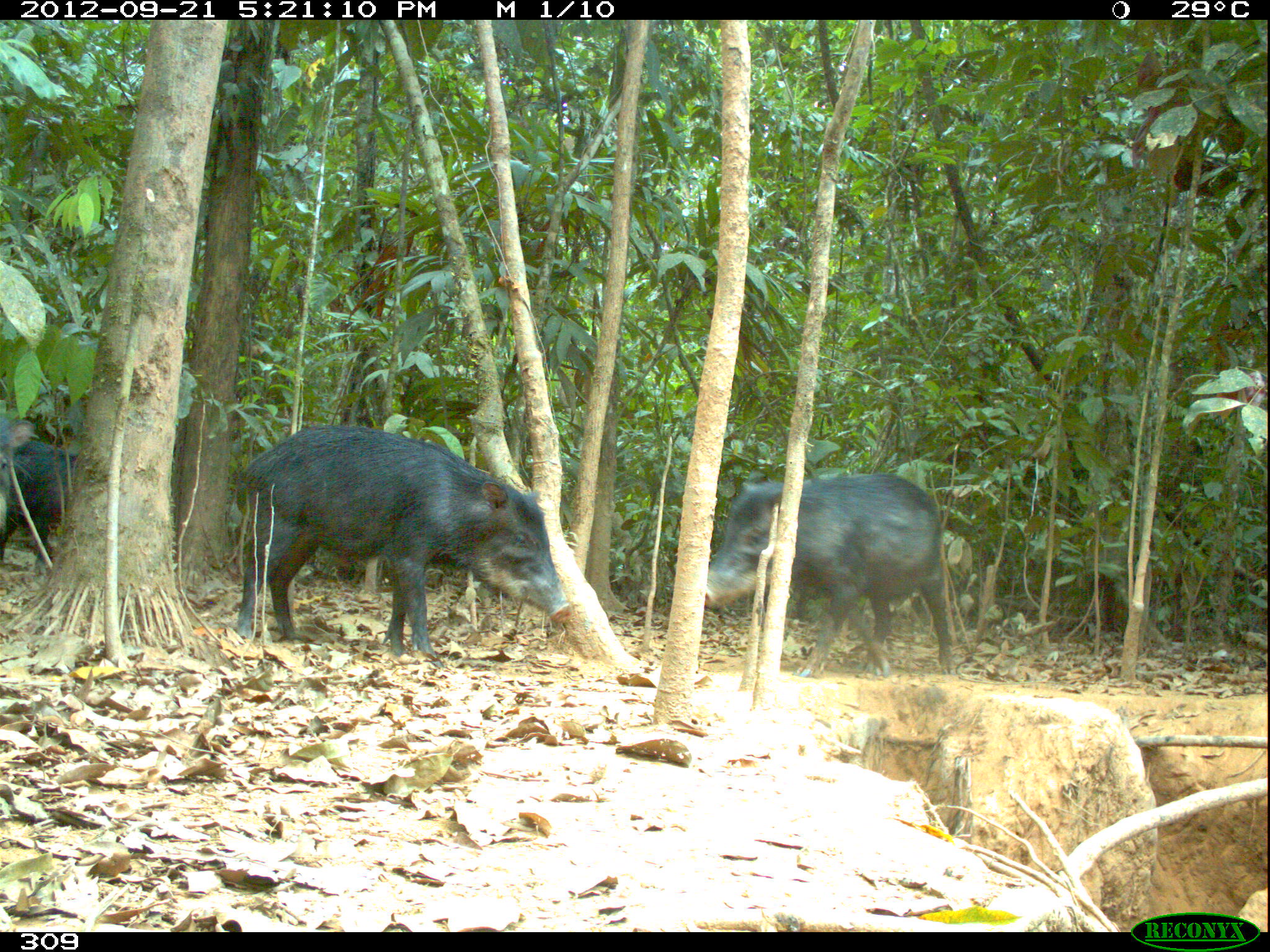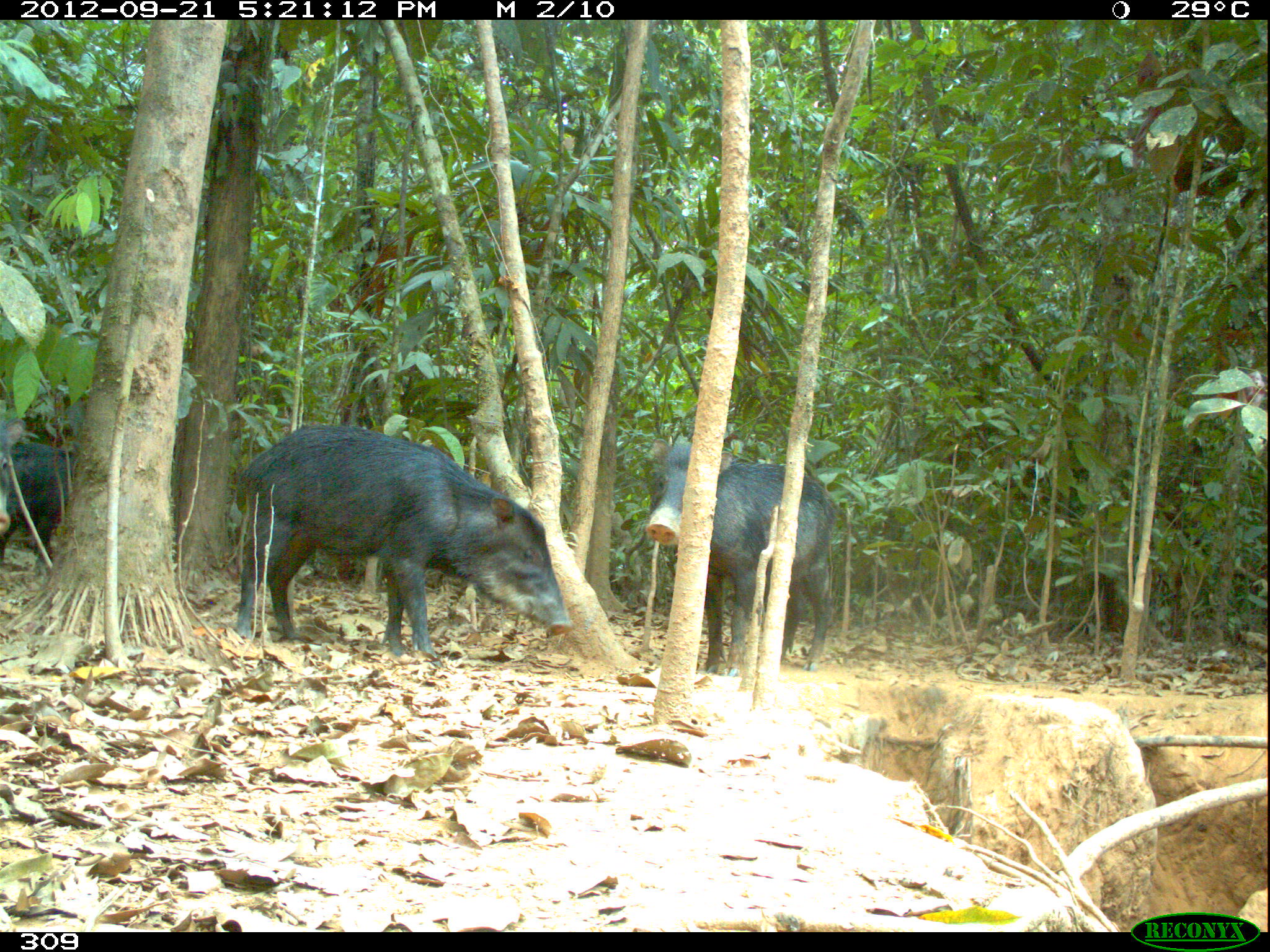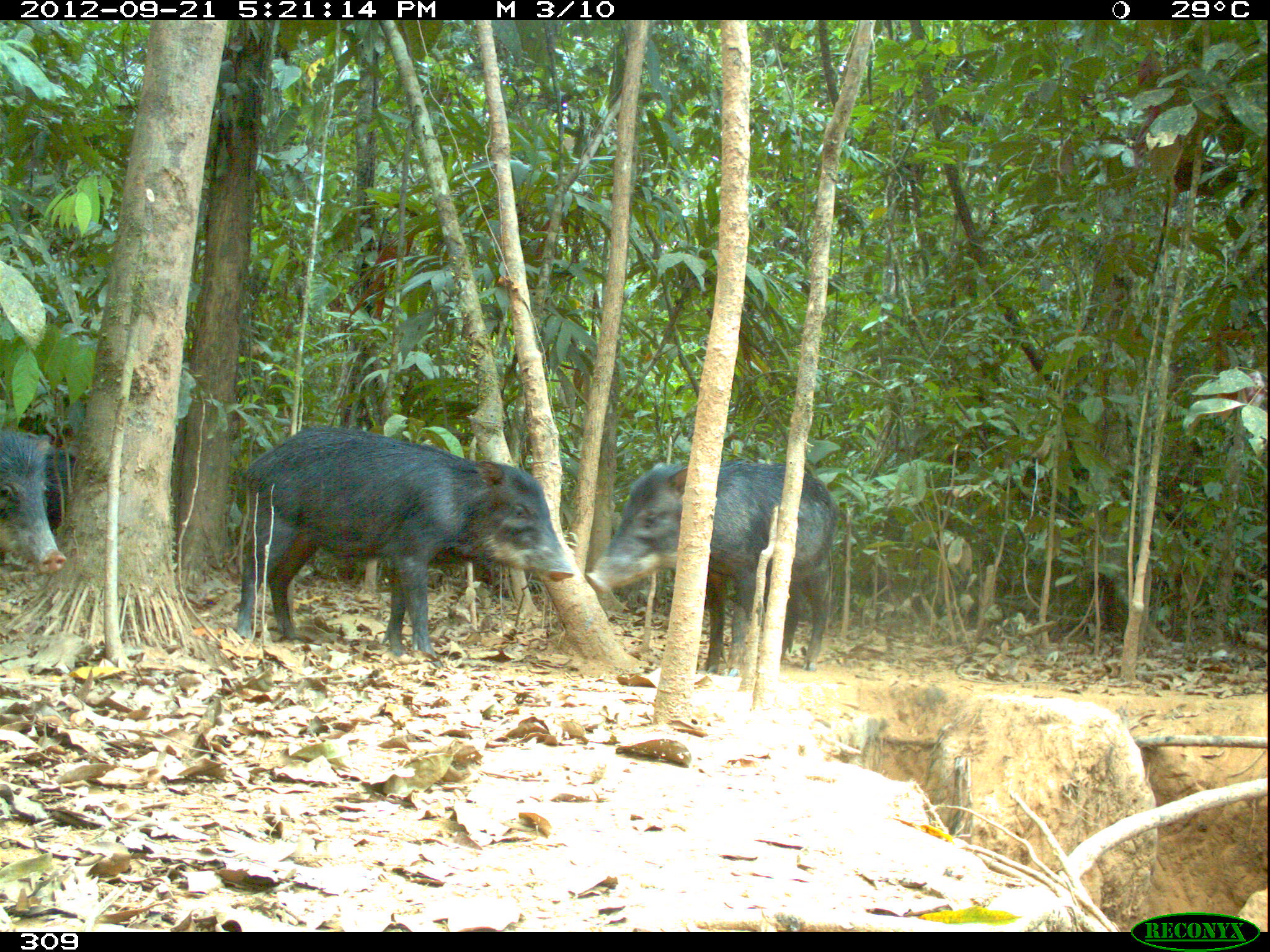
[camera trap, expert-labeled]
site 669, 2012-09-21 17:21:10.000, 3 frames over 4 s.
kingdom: Animalia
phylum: Chordata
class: Mammalia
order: Artiodactyla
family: Tayassuidae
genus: Tayassu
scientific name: Tayassu pecari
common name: white-lipped peccary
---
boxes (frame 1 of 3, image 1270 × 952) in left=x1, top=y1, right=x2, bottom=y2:
tayassu pecari: left=237, top=423, right=570, bottom=667; left=705, top=471, right=953, bottom=676; left=0, top=439, right=77, bottom=563; left=1, top=419, right=34, bottom=536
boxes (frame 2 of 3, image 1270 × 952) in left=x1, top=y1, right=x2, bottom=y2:
tayassu pecari: left=232, top=420, right=568, bottom=665; left=638, top=430, right=837, bottom=676; left=0, top=436, right=78, bottom=560; left=0, top=416, right=21, bottom=533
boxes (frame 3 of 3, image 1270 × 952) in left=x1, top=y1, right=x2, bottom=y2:
tayassu pecari: left=235, top=424, right=573, bottom=665; left=585, top=449, right=839, bottom=676; left=1, top=430, right=66, bottom=574; left=43, top=448, right=73, bottom=531